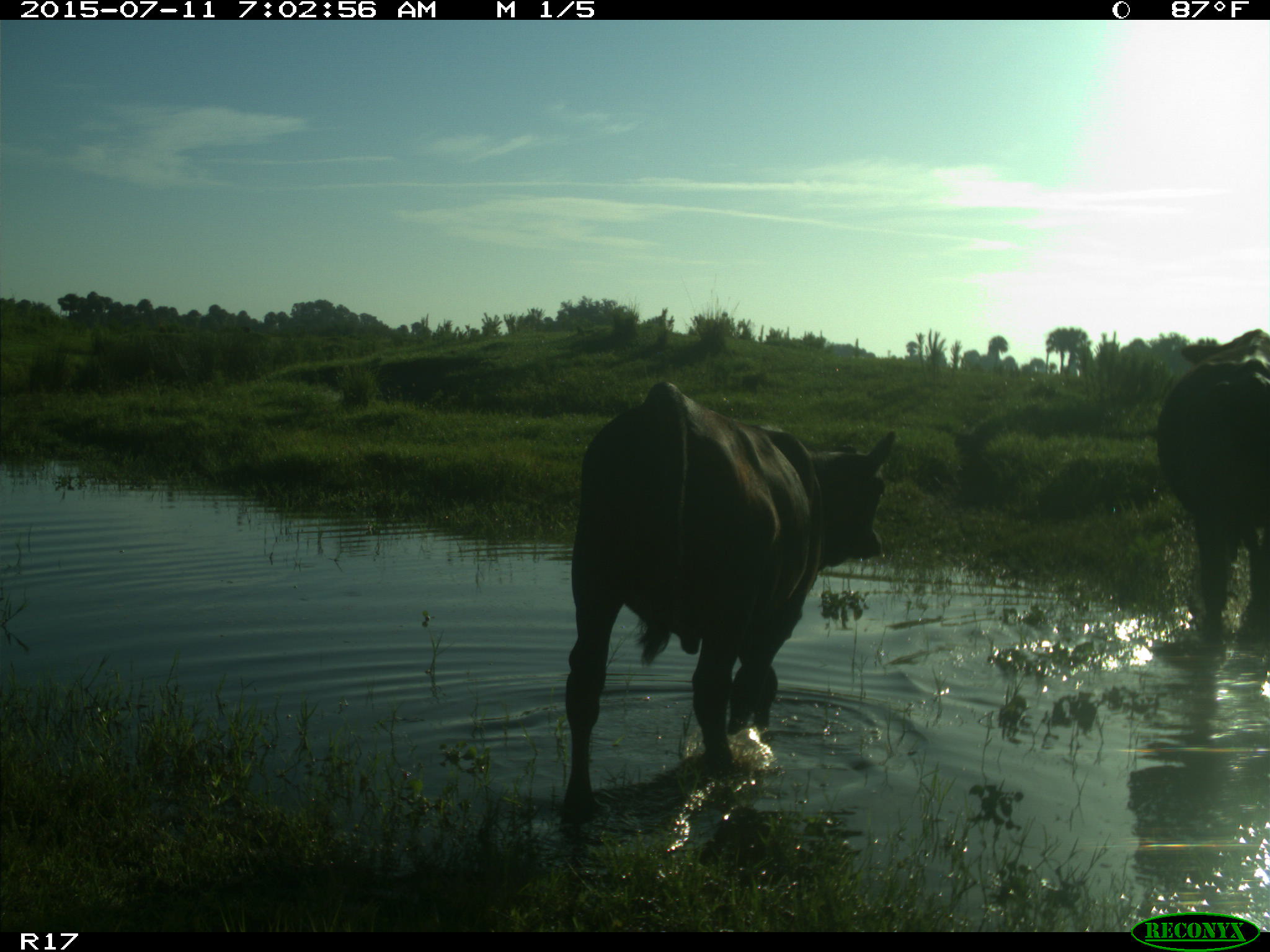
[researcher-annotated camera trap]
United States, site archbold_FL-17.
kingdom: Animalia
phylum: Chordata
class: Mammalia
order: Artiodactyla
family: Bovidae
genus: Bos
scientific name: Bos taurus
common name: domestic cow